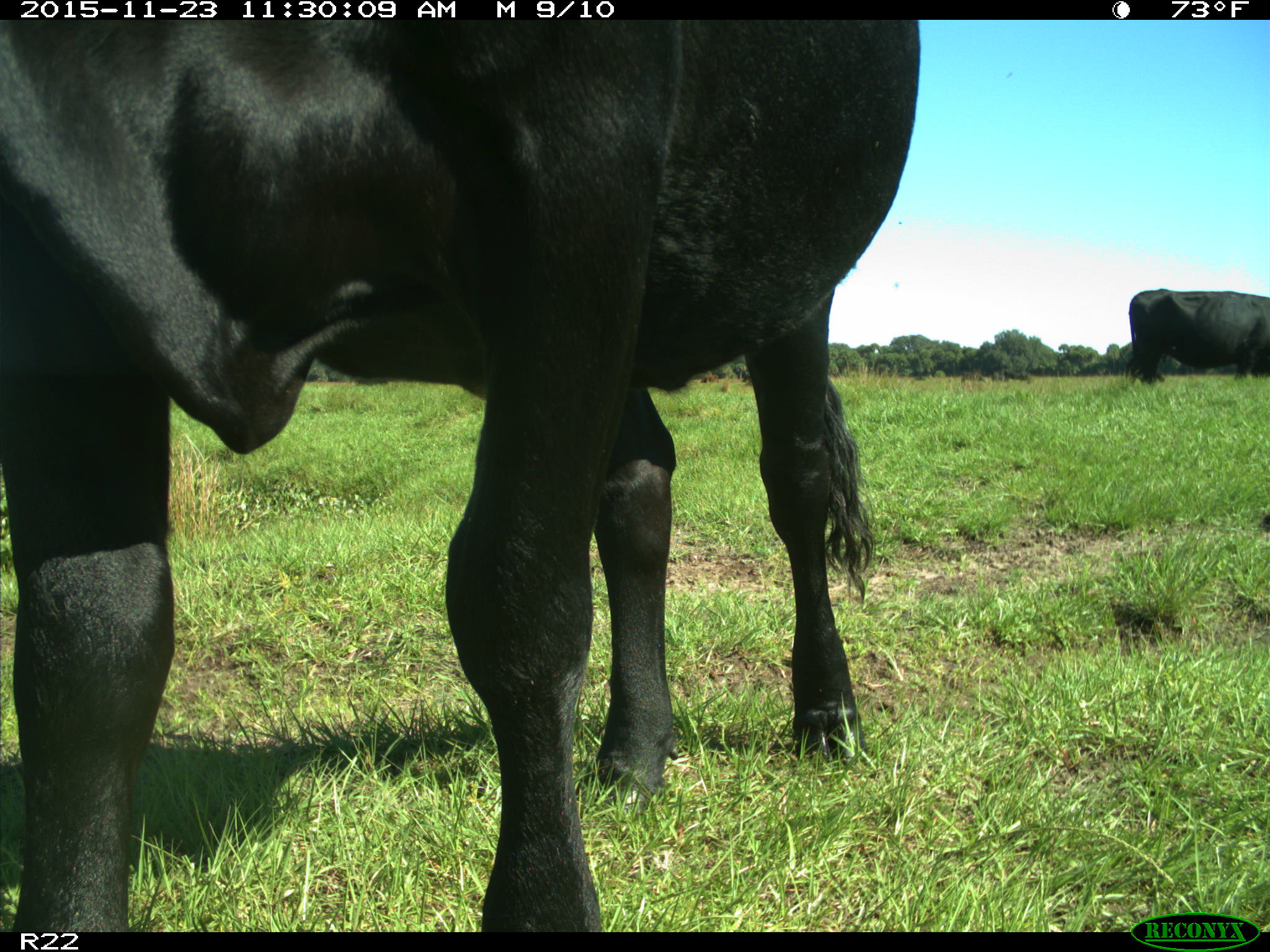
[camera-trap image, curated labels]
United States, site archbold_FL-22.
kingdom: Animalia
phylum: Chordata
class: Mammalia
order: Artiodactyla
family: Bovidae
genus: Bos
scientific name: Bos taurus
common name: domestic cow